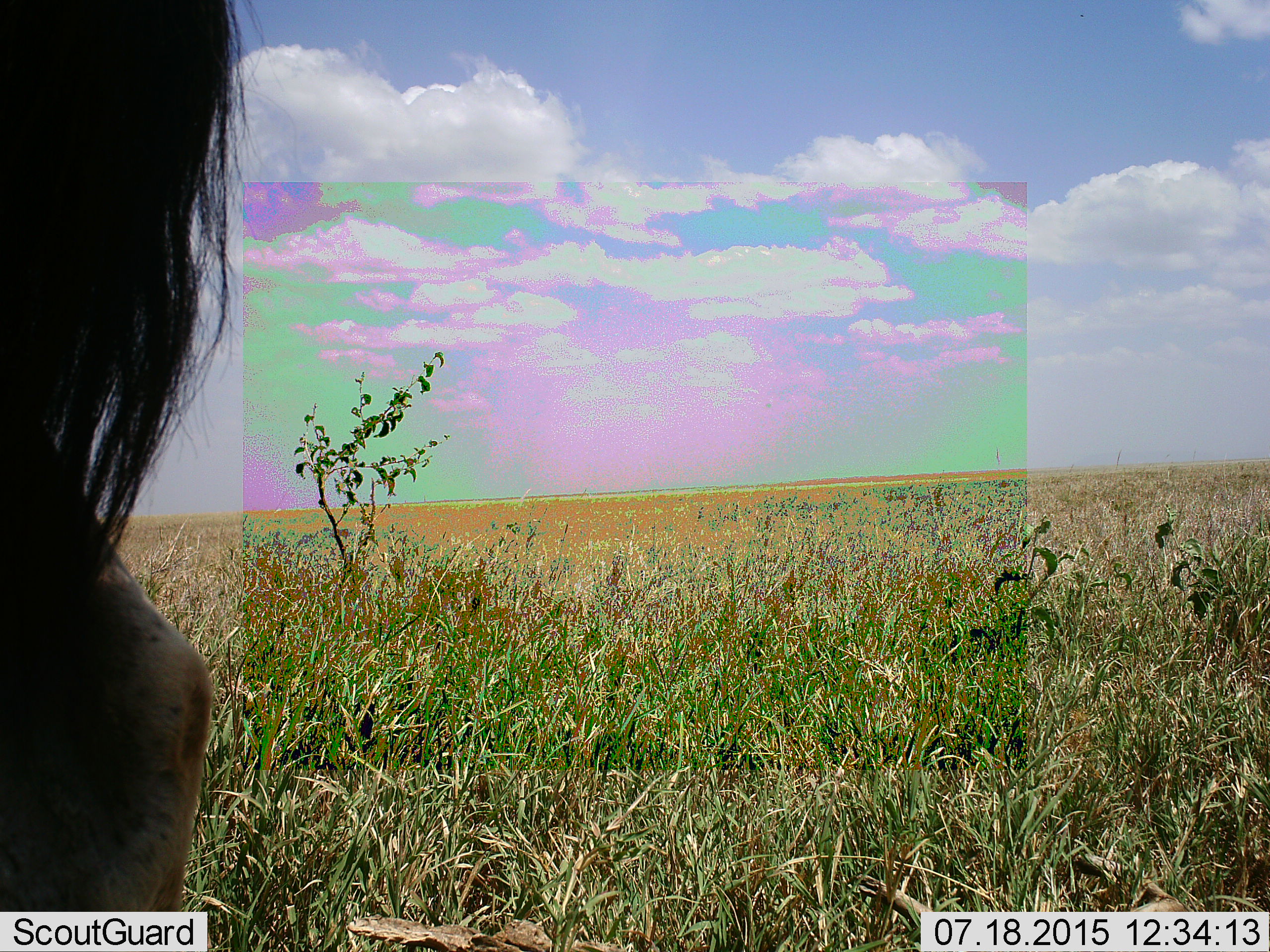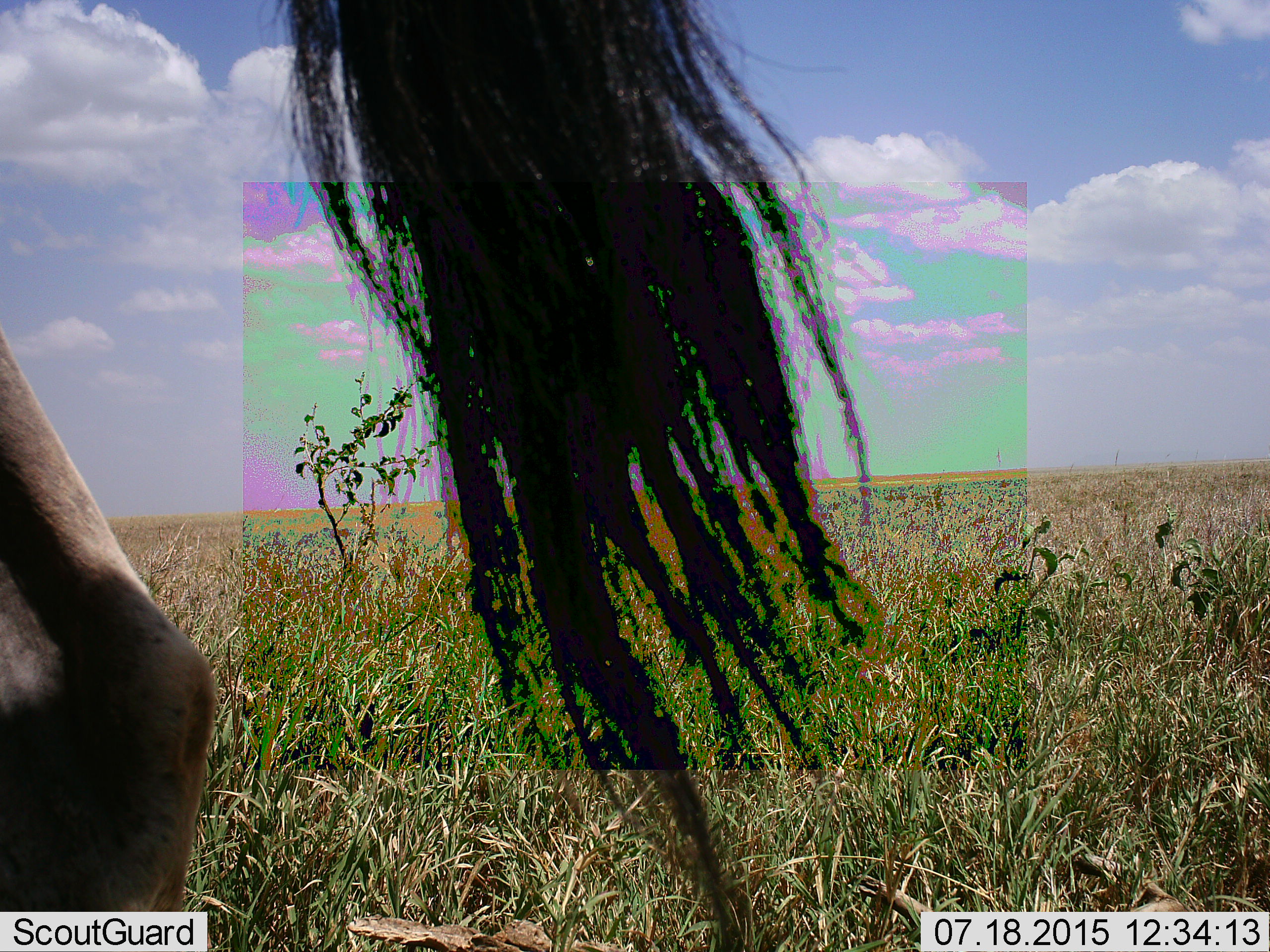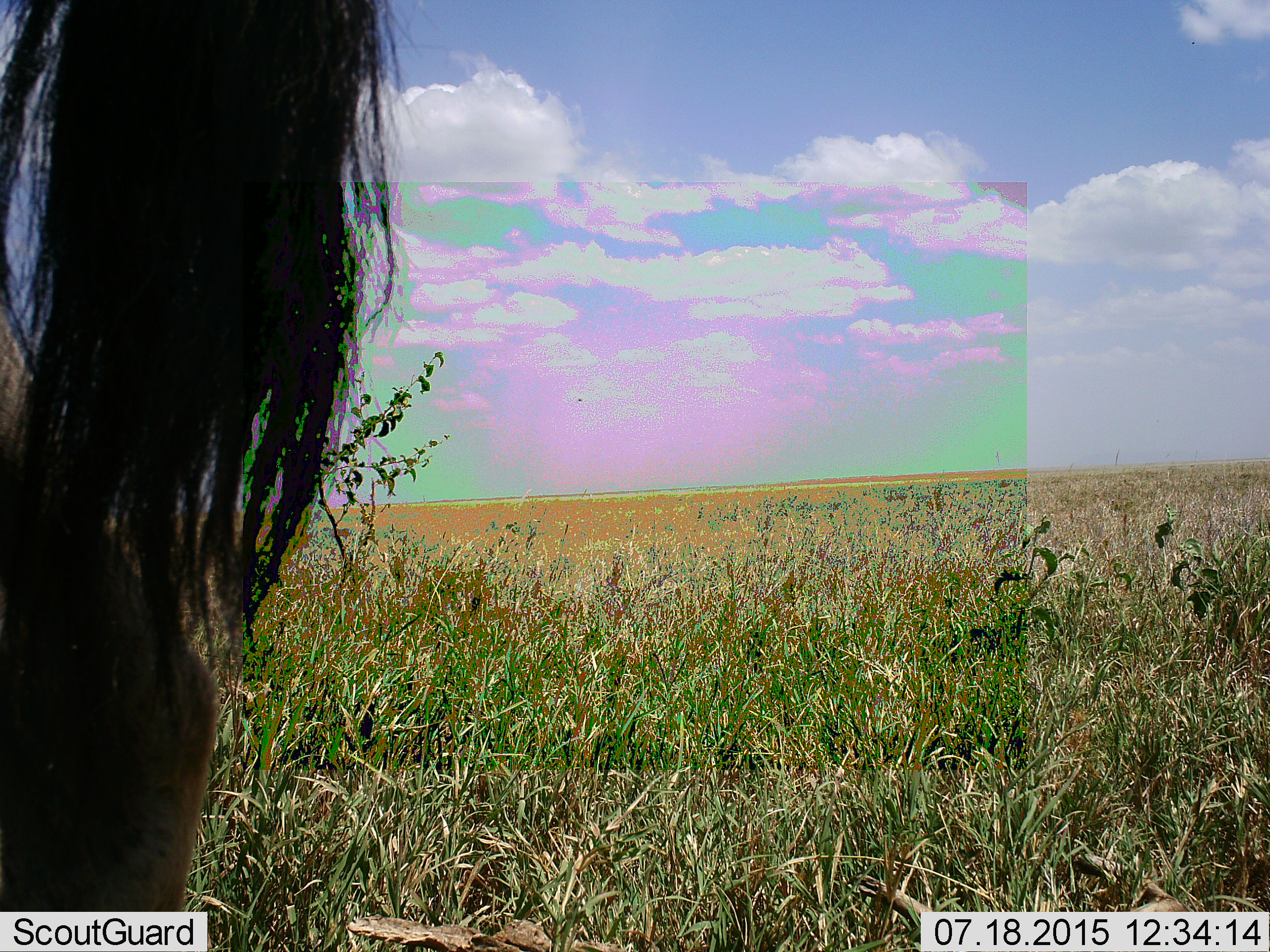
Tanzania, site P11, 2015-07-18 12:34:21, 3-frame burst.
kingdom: Animalia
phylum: Chordata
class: Mammalia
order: Artiodactyla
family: Bovidae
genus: Connochaetes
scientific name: Connochaetes taurinus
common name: blue wildebeest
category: wildebeest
Wildebeest (blue wildebeest) (Connochaetes taurinus), count 1. Behavior (volunteer vote fractions): standing 100%, resting 0%, moving 0%, interacting 0%. Young present (vote fraction): 0%. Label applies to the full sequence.